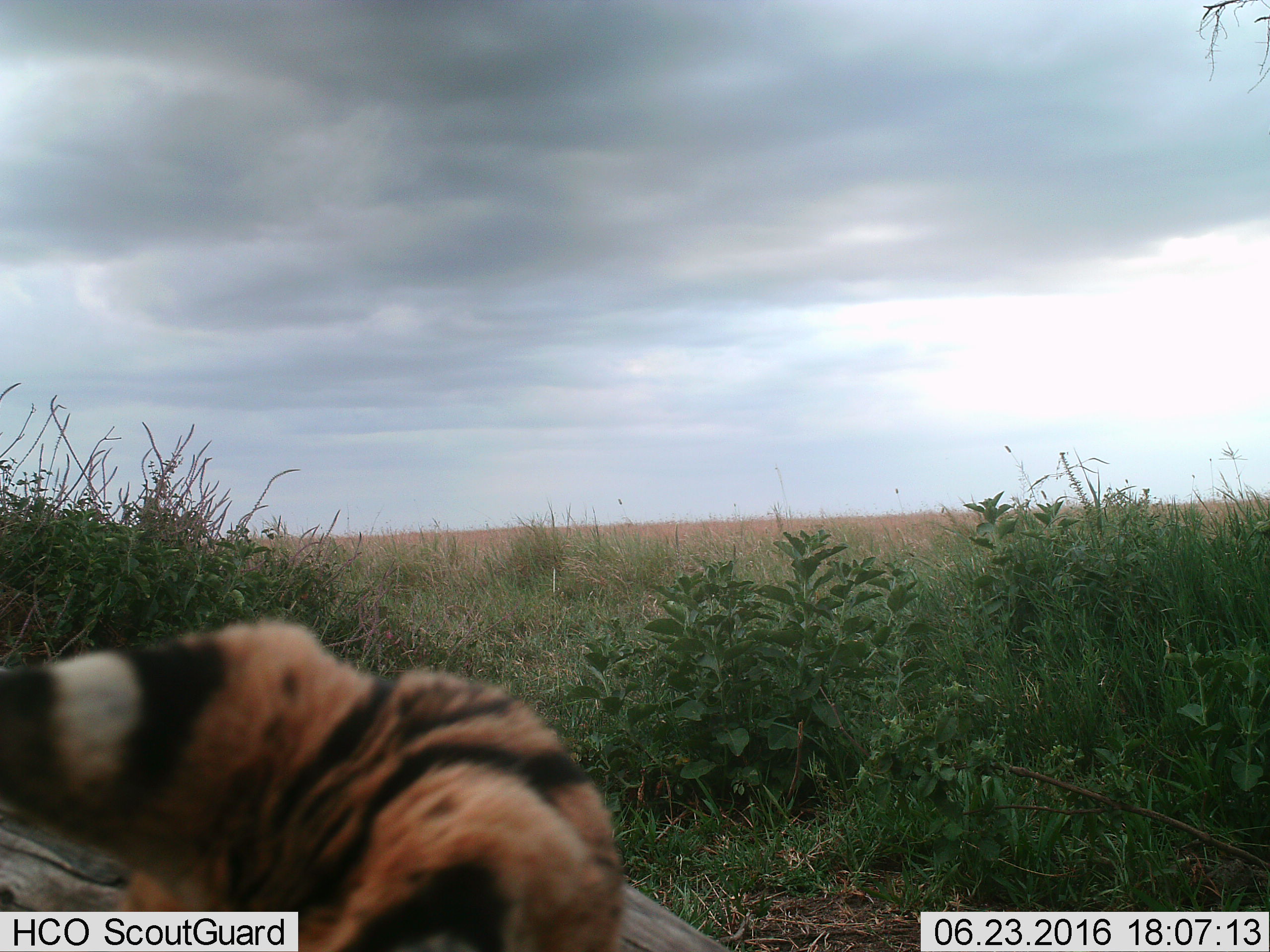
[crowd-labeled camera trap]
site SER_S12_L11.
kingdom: Animalia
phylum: Chordata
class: Mammalia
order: Carnivora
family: Felidae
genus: Leptailurus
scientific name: Leptailurus serval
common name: serval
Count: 1.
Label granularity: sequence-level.